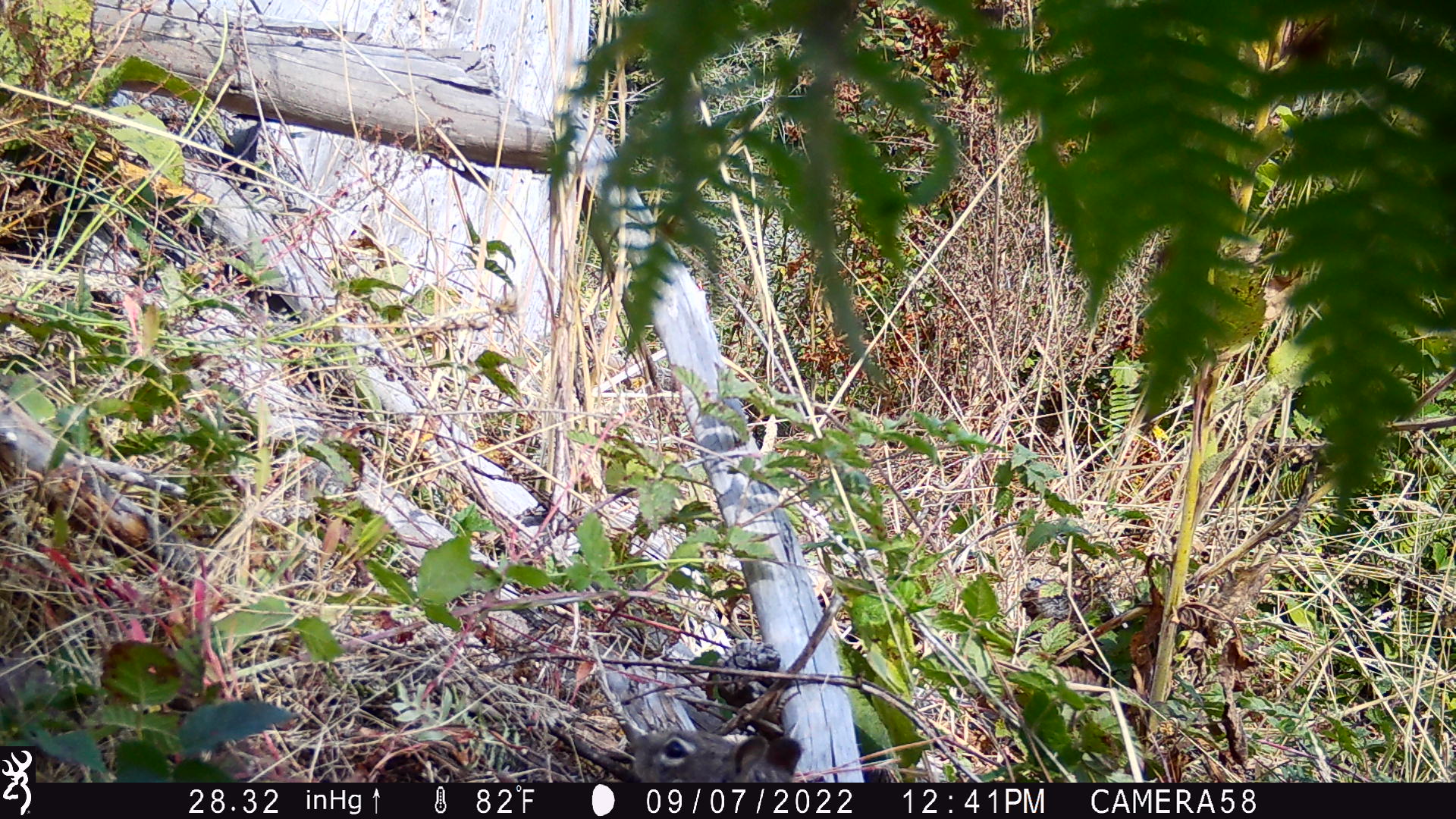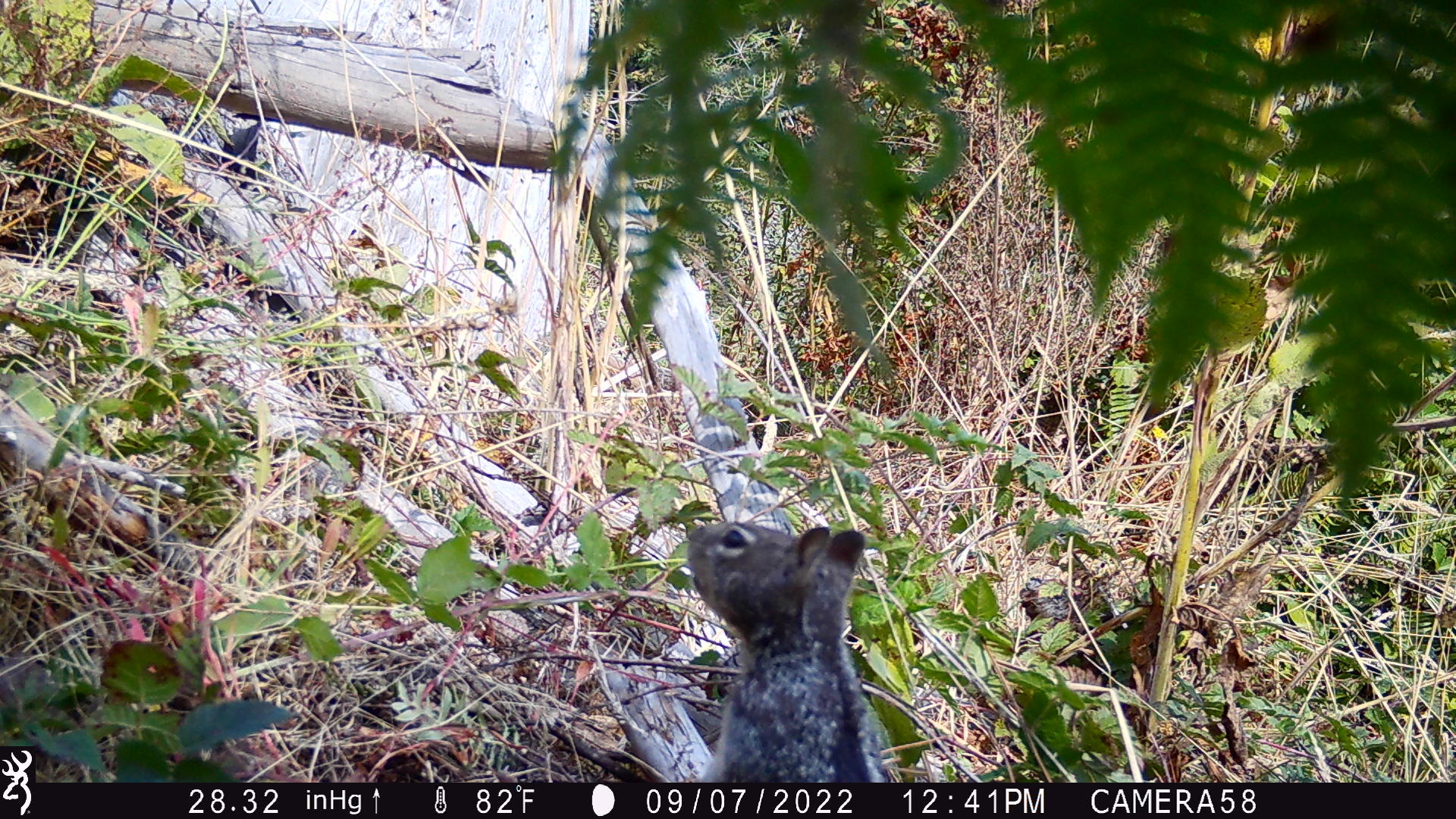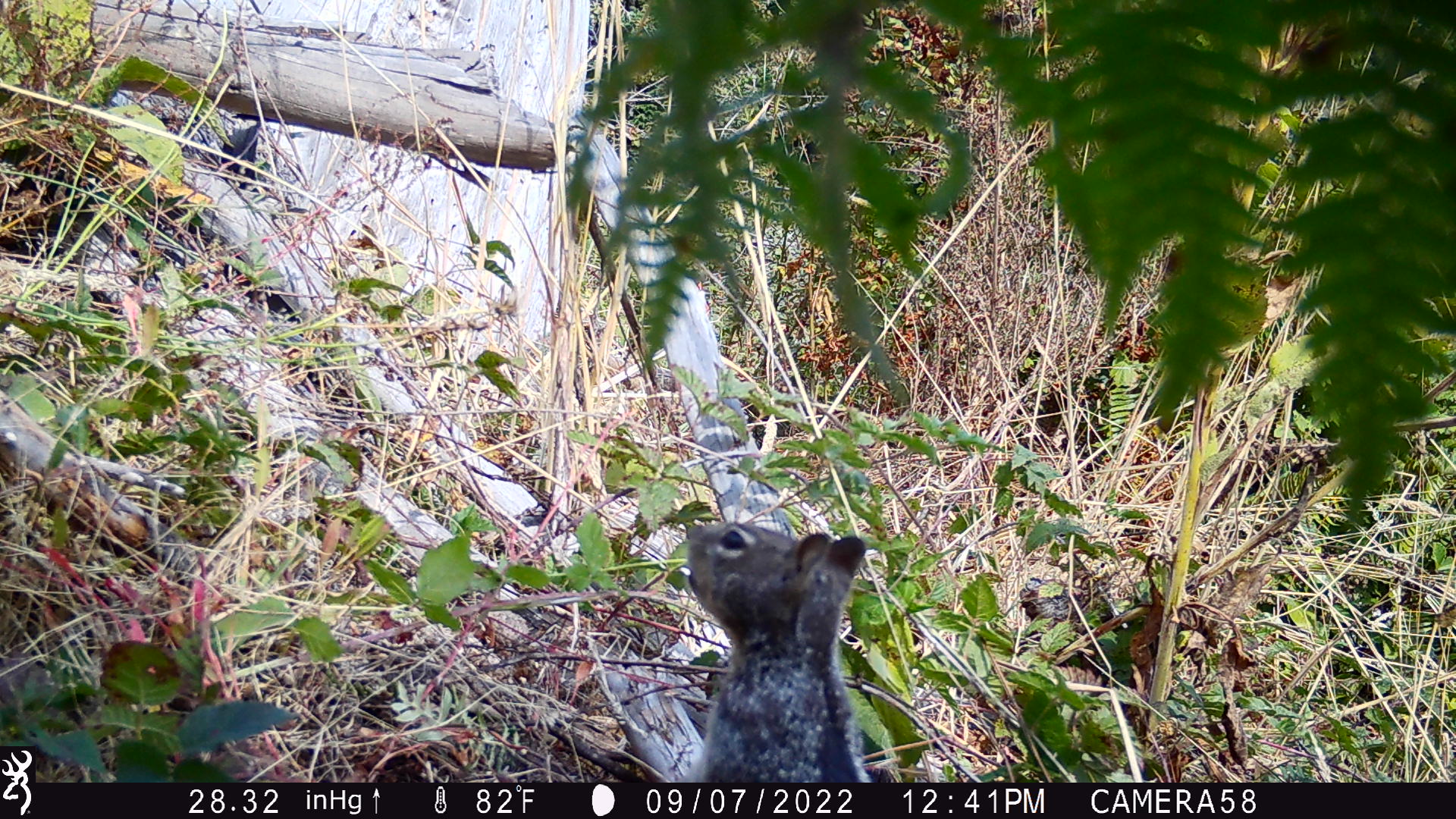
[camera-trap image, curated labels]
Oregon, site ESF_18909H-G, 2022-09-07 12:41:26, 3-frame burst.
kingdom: Animalia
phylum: Chordata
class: Mammalia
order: Rodentia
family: Sciuridae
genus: Otospermophilus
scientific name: Otospermophilus beecheyi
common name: california ground squirrel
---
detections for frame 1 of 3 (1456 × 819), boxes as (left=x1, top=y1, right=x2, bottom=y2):
california ground squirrel: (left=621, top=719, right=810, bottom=779)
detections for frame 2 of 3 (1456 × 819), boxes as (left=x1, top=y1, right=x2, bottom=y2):
california ground squirrel: (left=677, top=498, right=895, bottom=776)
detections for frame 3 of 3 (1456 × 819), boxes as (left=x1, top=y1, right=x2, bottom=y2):
california ground squirrel: (left=664, top=500, right=893, bottom=778)